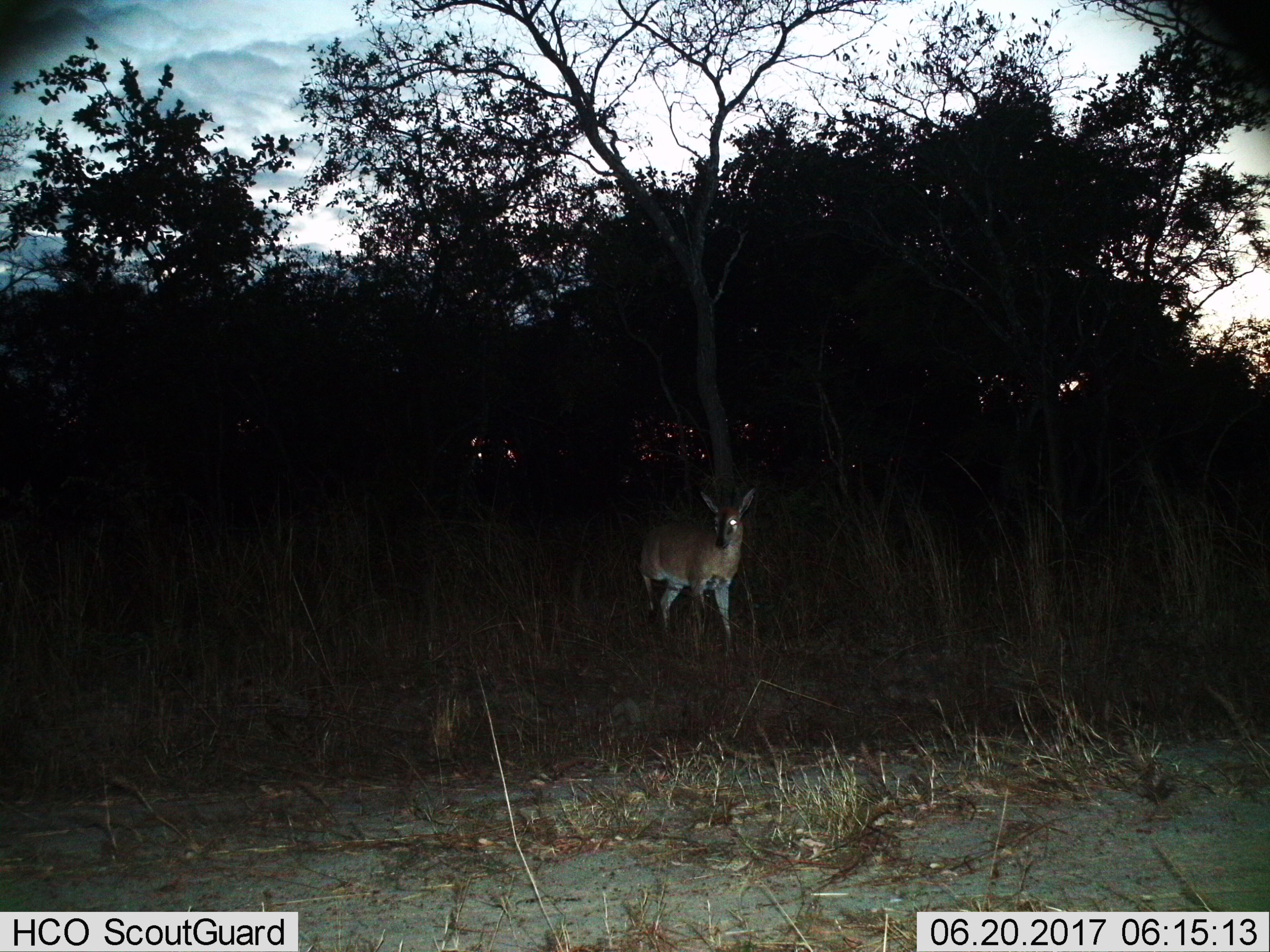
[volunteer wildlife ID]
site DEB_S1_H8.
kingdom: Animalia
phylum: Chordata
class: Mammalia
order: Artiodactyla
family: Bovidae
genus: Sylvicapra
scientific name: Sylvicapra grimmia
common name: common duiker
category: duikercommongrey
Duikercommongrey (common duiker) (Sylvicapra grimmia), count 1. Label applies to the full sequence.